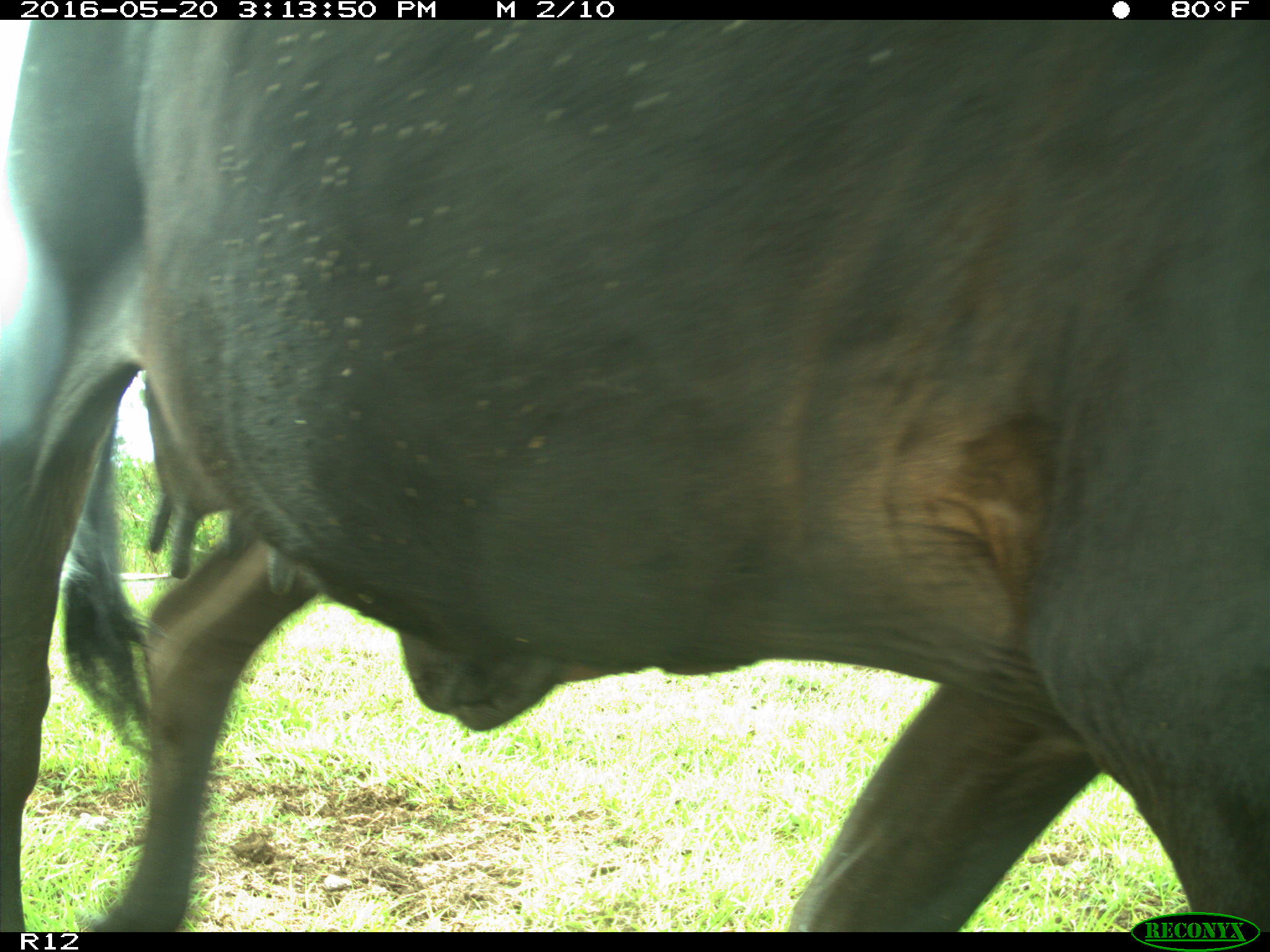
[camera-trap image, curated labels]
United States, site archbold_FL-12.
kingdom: Animalia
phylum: Chordata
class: Mammalia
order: Artiodactyla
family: Bovidae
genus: Bos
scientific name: Bos taurus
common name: domestic cow